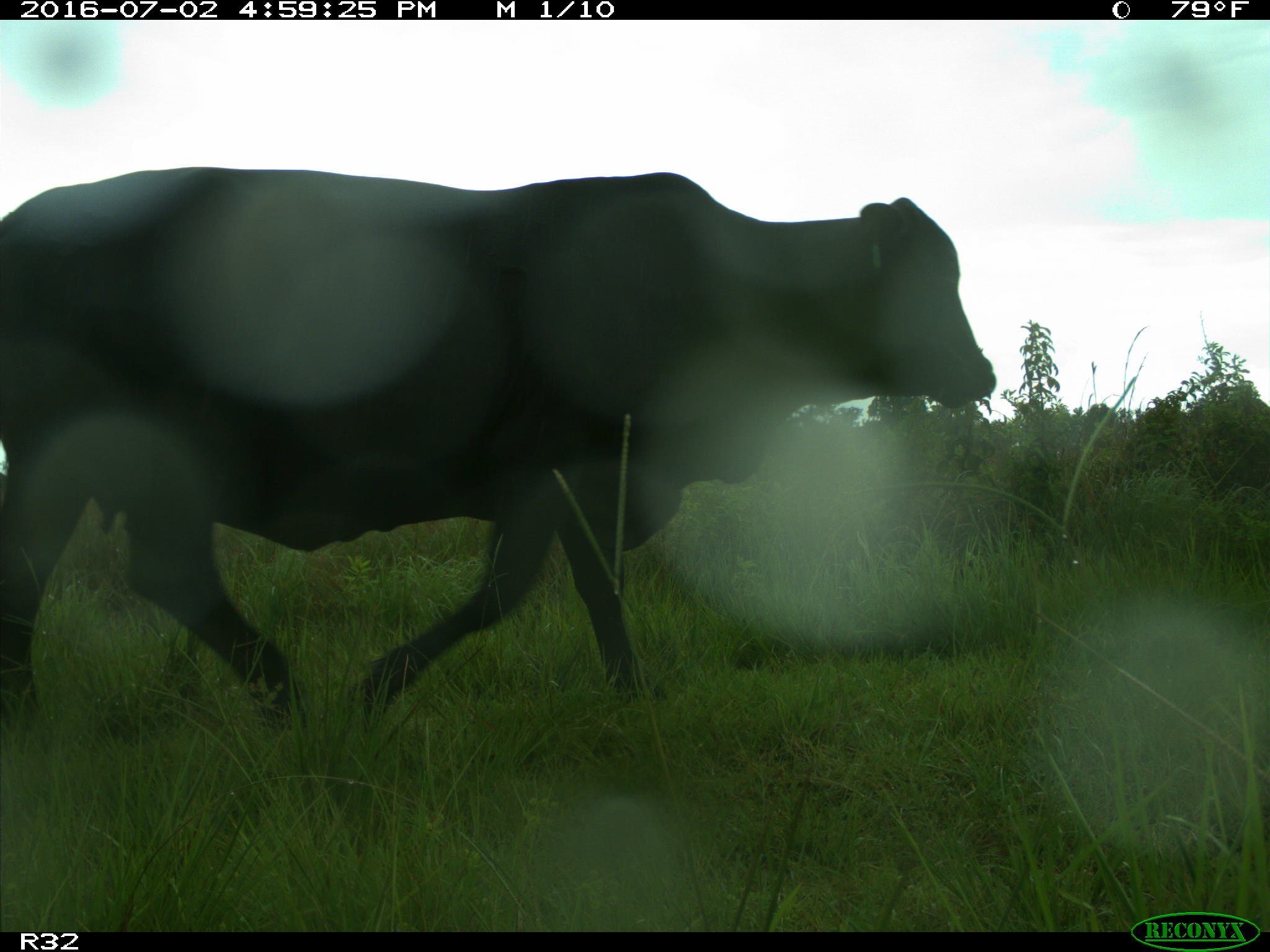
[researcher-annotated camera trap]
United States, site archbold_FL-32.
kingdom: Animalia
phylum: Chordata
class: Mammalia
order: Artiodactyla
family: Bovidae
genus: Bos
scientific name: Bos taurus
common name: domestic cow